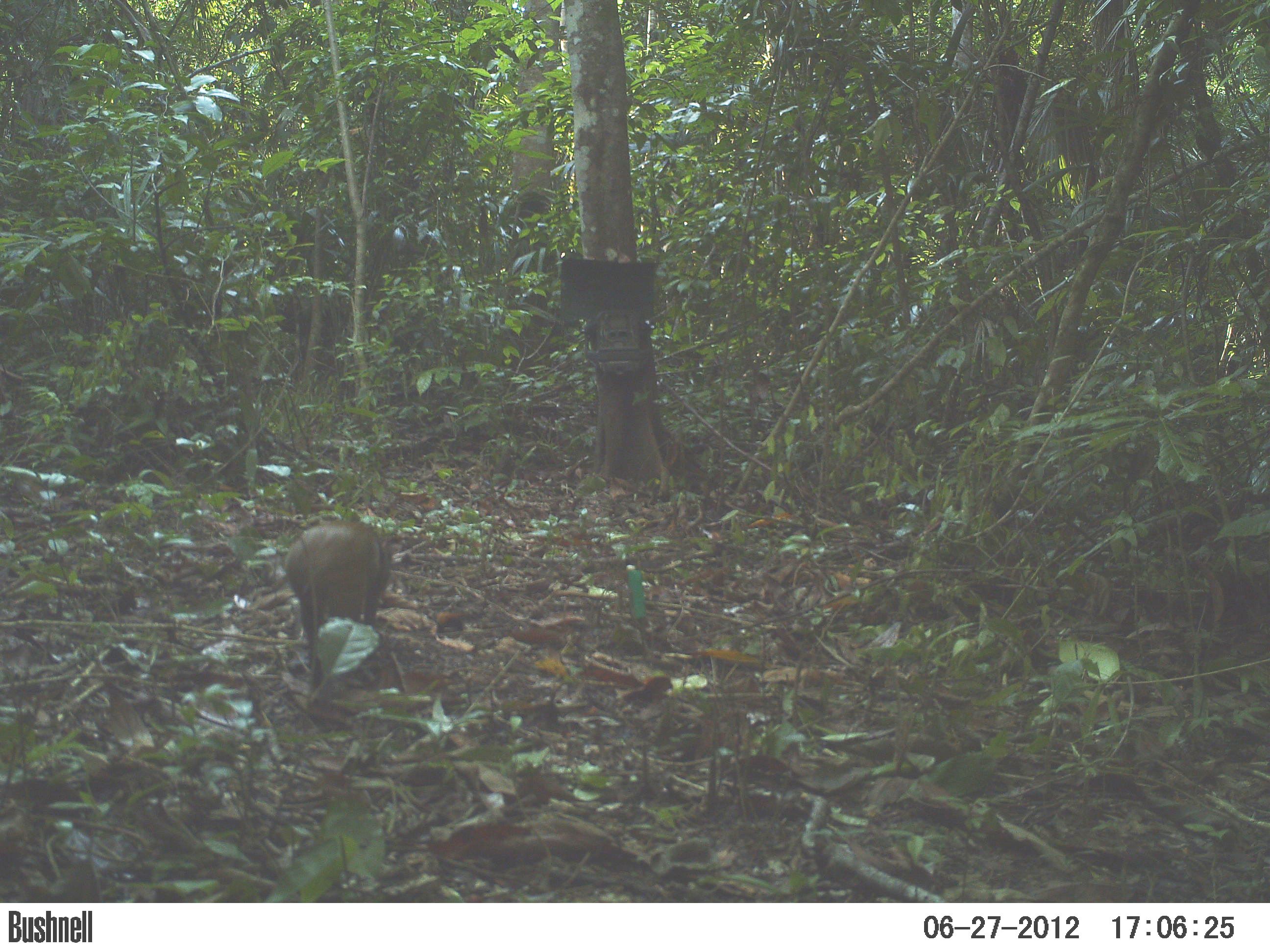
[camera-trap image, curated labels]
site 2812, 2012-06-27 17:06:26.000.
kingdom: Animalia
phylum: Chordata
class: Mammalia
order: Rodentia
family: Dasyproctidae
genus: Dasyprocta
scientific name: Dasyprocta punctata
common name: central american agouti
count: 1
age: adult